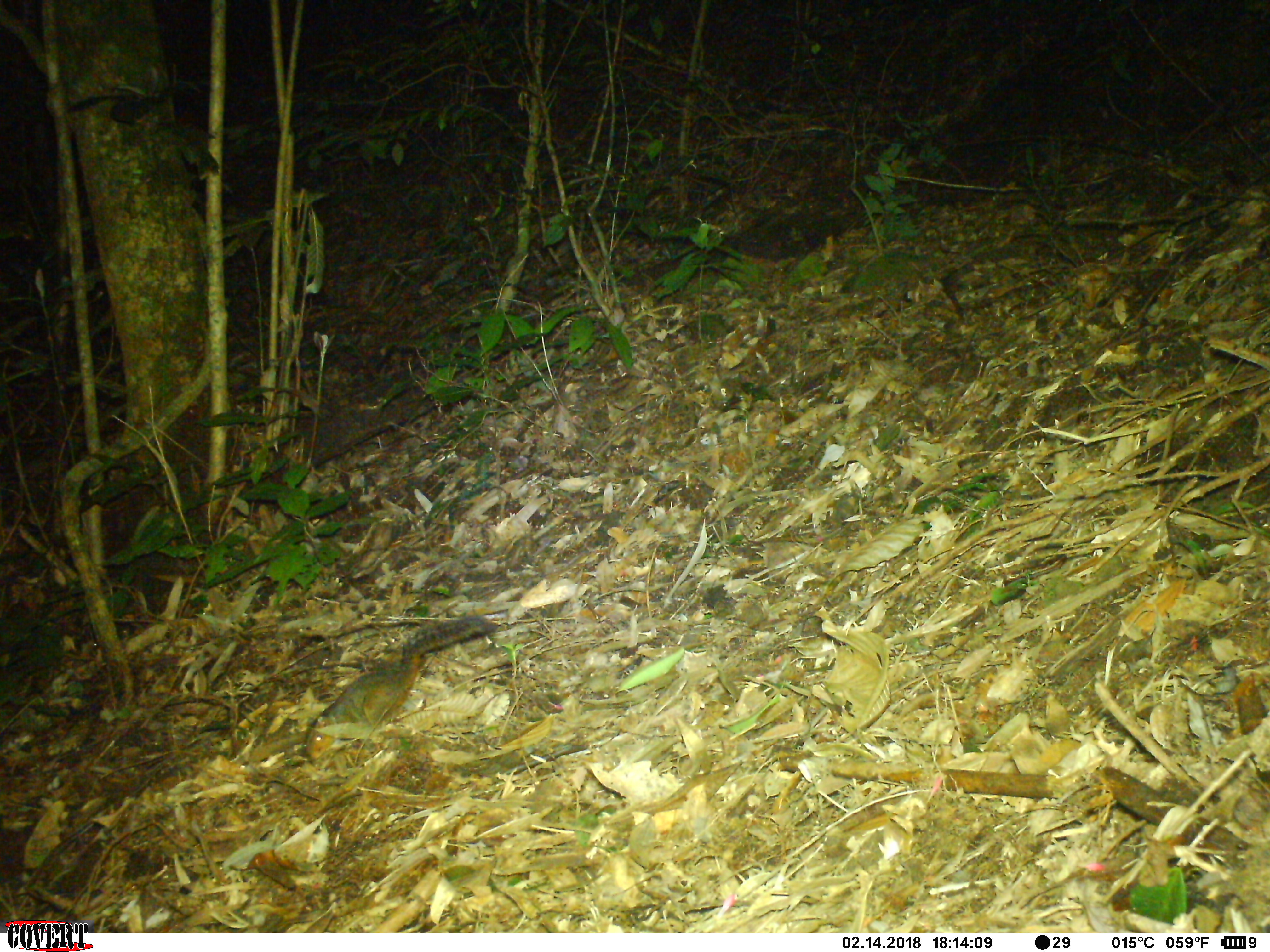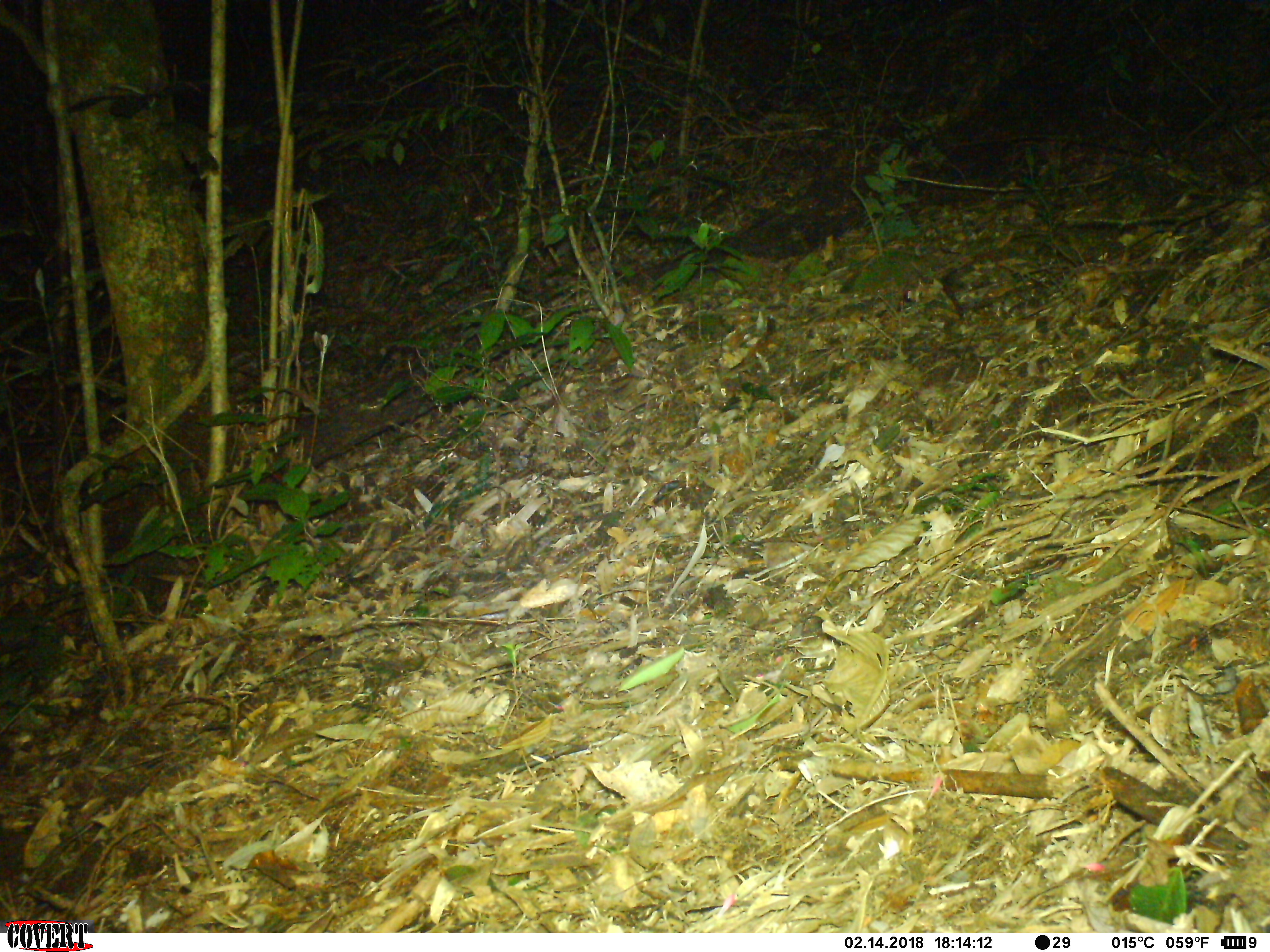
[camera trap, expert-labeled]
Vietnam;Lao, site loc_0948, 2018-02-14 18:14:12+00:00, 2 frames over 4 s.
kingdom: Animalia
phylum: Chordata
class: Mammalia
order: Rodentia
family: Sciuridae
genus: Dremomys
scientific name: Dremomys rufigenis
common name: red-cheeked squirrel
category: red cheeked squirrel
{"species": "red cheeked squirrel (red-cheeked squirrel) (Dremomys rufigenis)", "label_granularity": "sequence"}